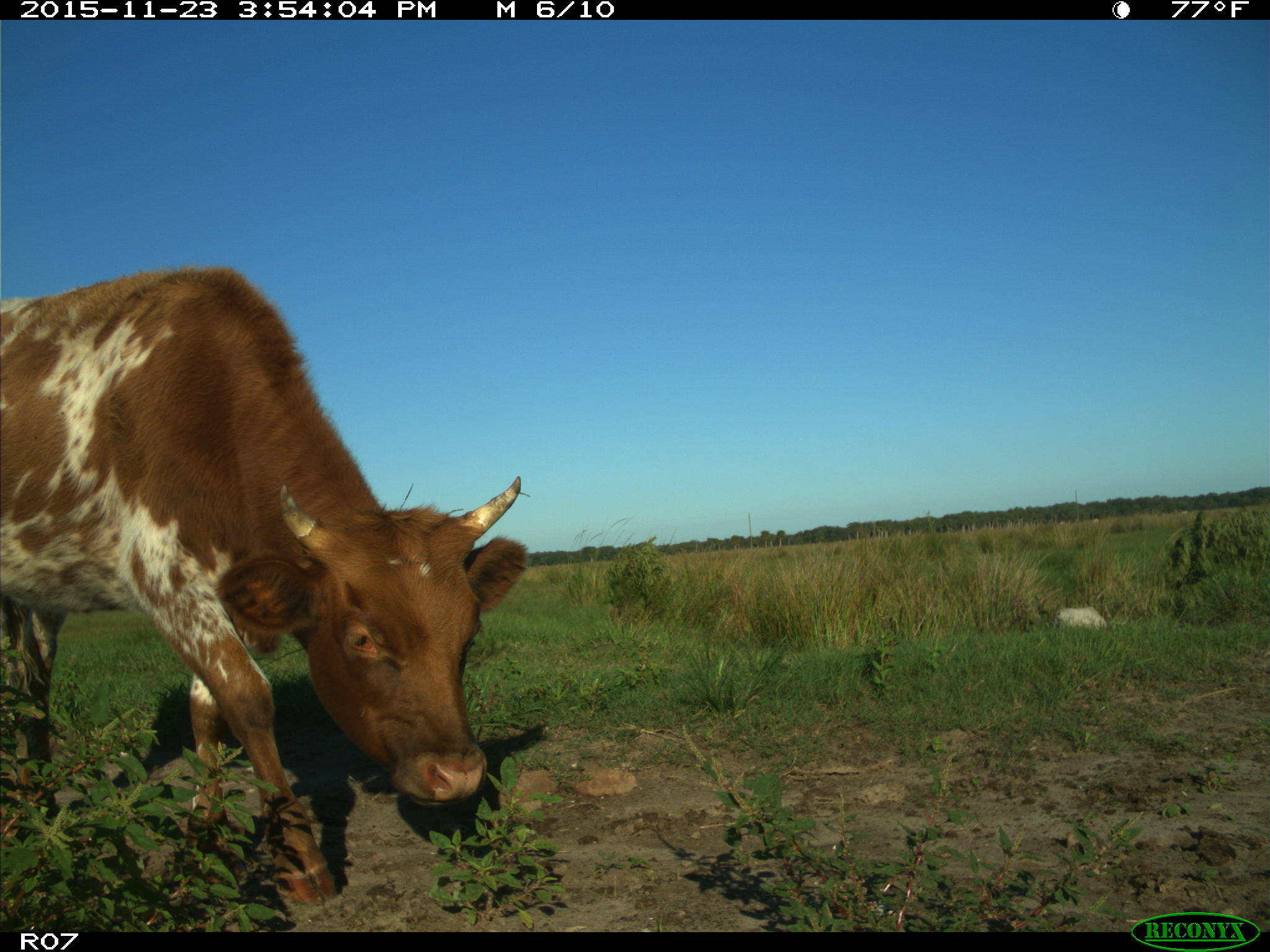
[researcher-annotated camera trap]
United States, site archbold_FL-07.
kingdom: Animalia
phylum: Chordata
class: Mammalia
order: Artiodactyla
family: Bovidae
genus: Bos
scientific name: Bos taurus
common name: domestic cow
Bos taurus (domestic cow).